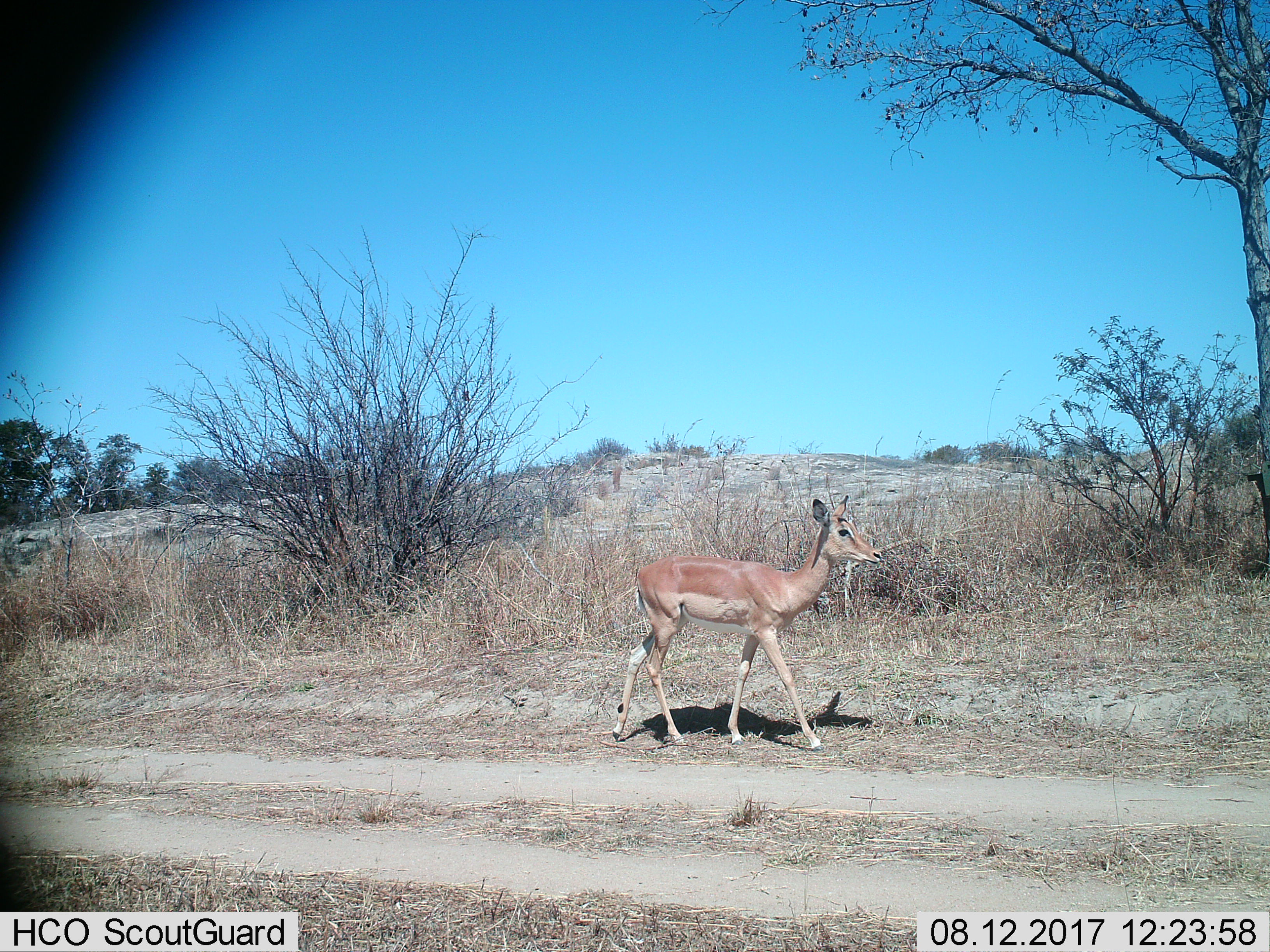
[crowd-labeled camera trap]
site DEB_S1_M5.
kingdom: Animalia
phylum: Chordata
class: Mammalia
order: Artiodactyla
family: Bovidae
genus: Aepyceros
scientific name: Aepyceros melampus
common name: impala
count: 1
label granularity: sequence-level